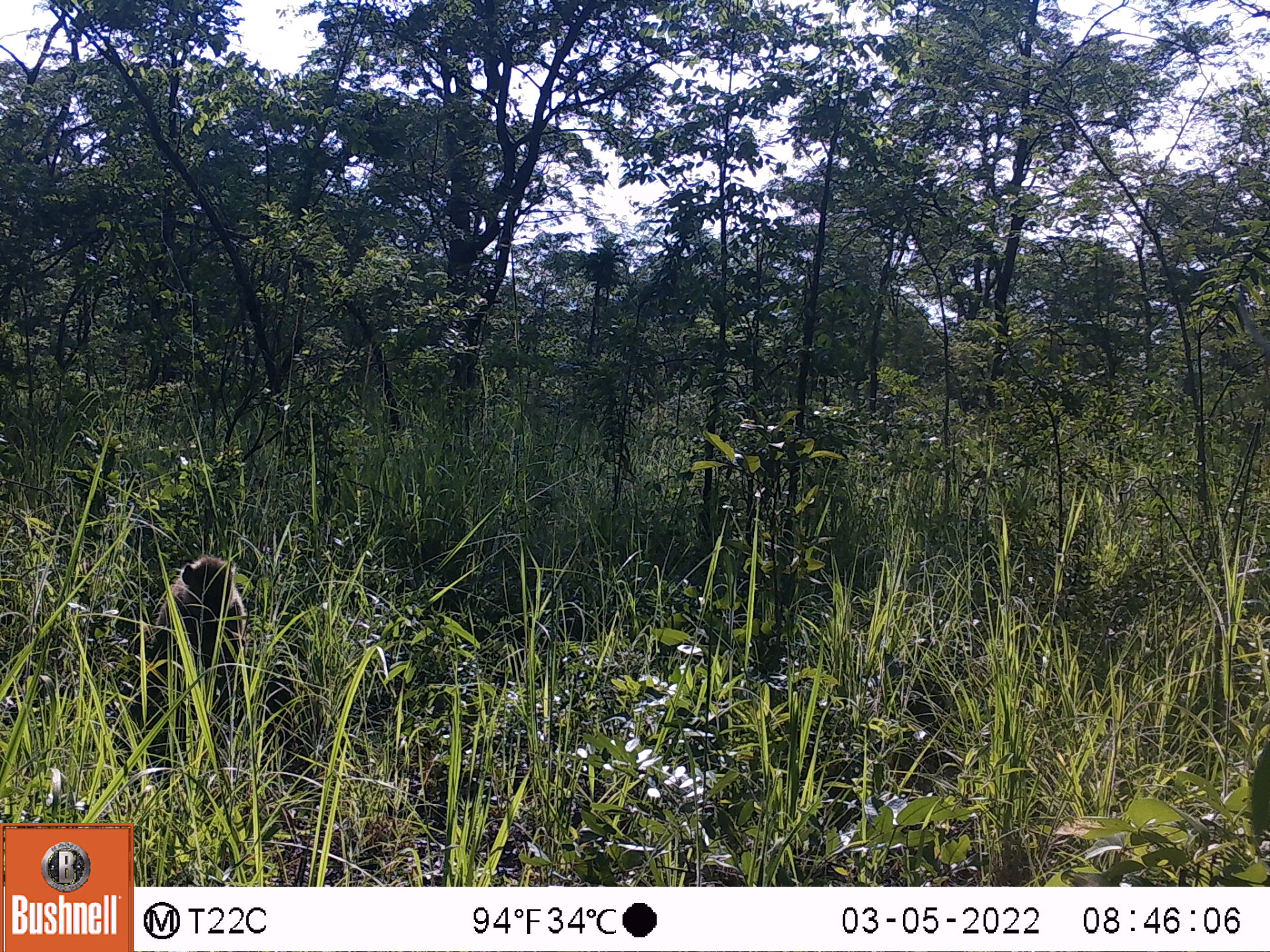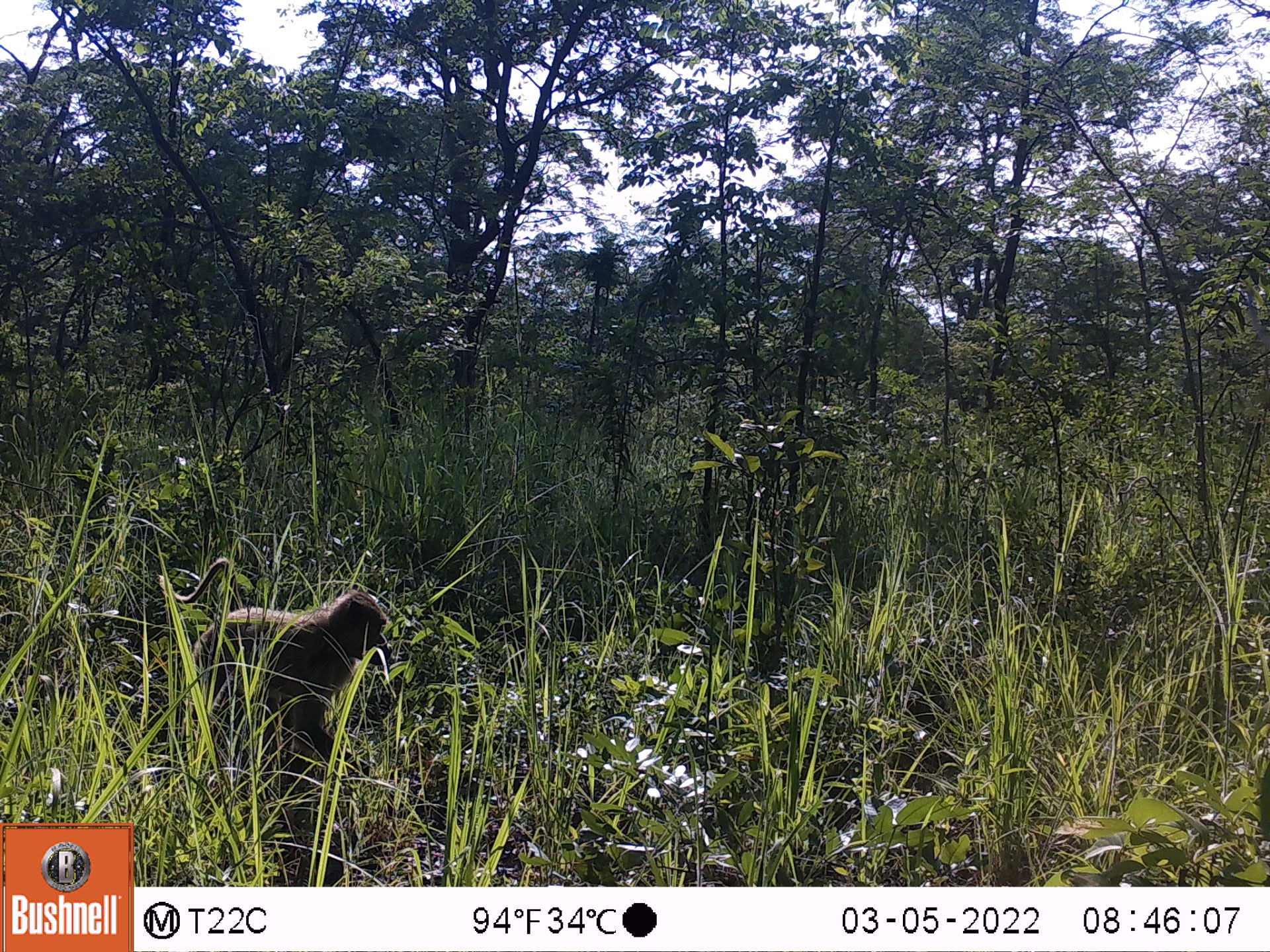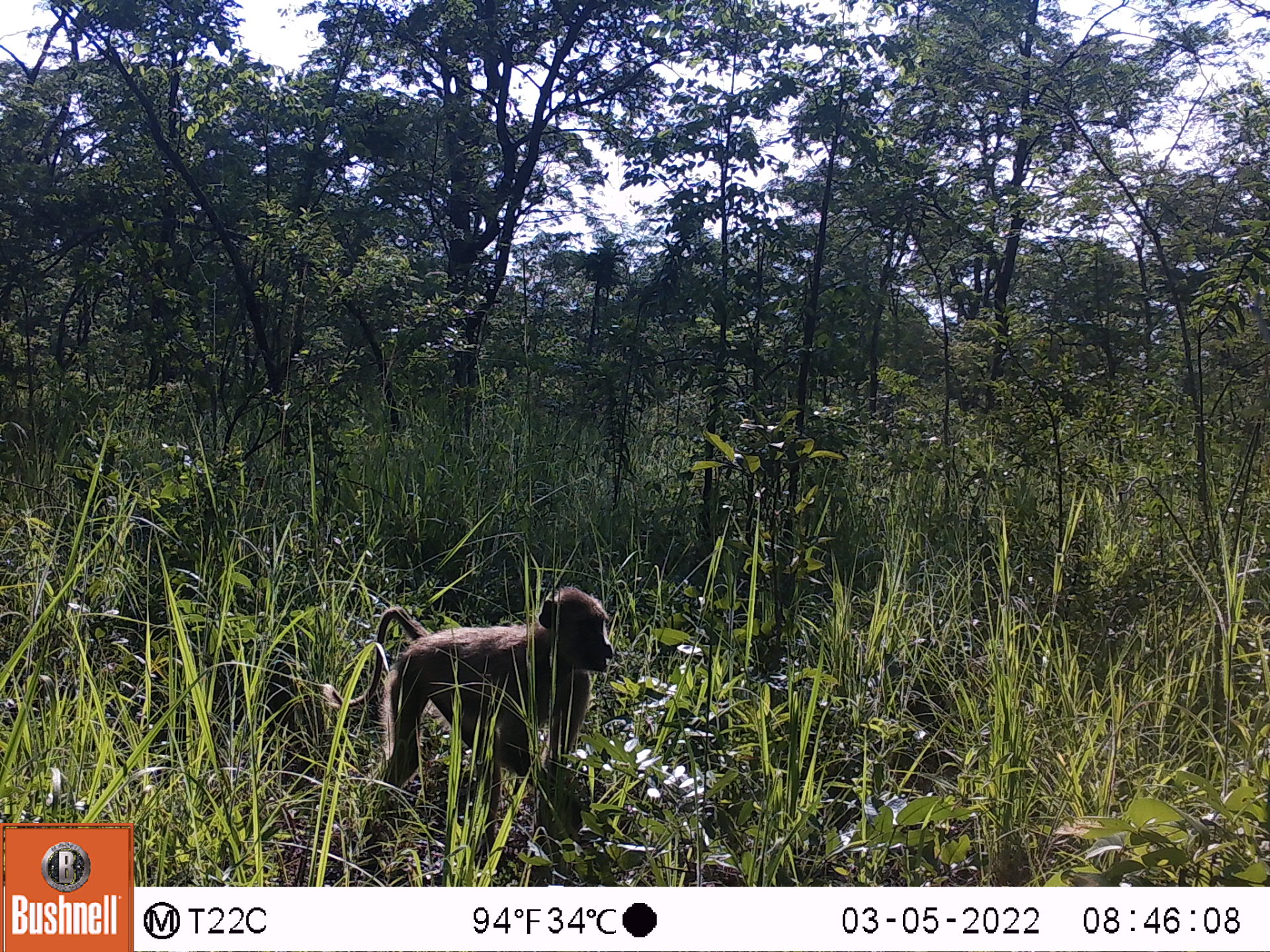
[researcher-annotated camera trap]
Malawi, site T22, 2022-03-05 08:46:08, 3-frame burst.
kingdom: Animalia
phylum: Chordata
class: Mammalia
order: Primates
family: Cercopithecidae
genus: Papio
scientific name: Papio cynocephalus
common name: yellow baboon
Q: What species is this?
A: Yellow baboon (Papio cynocephalus).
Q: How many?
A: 1.